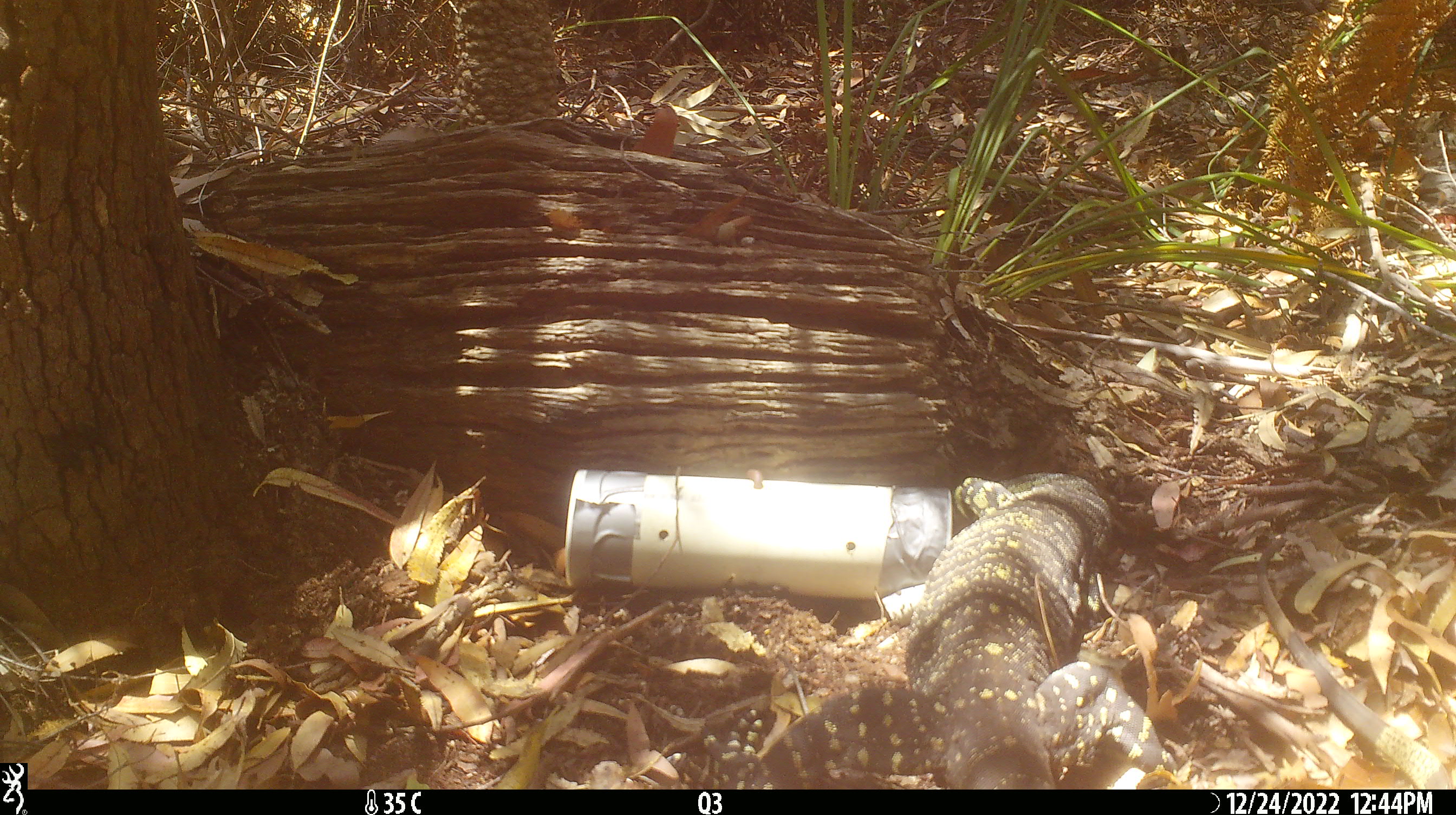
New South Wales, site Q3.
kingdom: Animalia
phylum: Chordata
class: Reptilia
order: Squamata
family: Varanidae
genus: Varanus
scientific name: Varanus varius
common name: lace monitor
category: goanna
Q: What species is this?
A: Goanna (lace monitor) (Varanus varius).